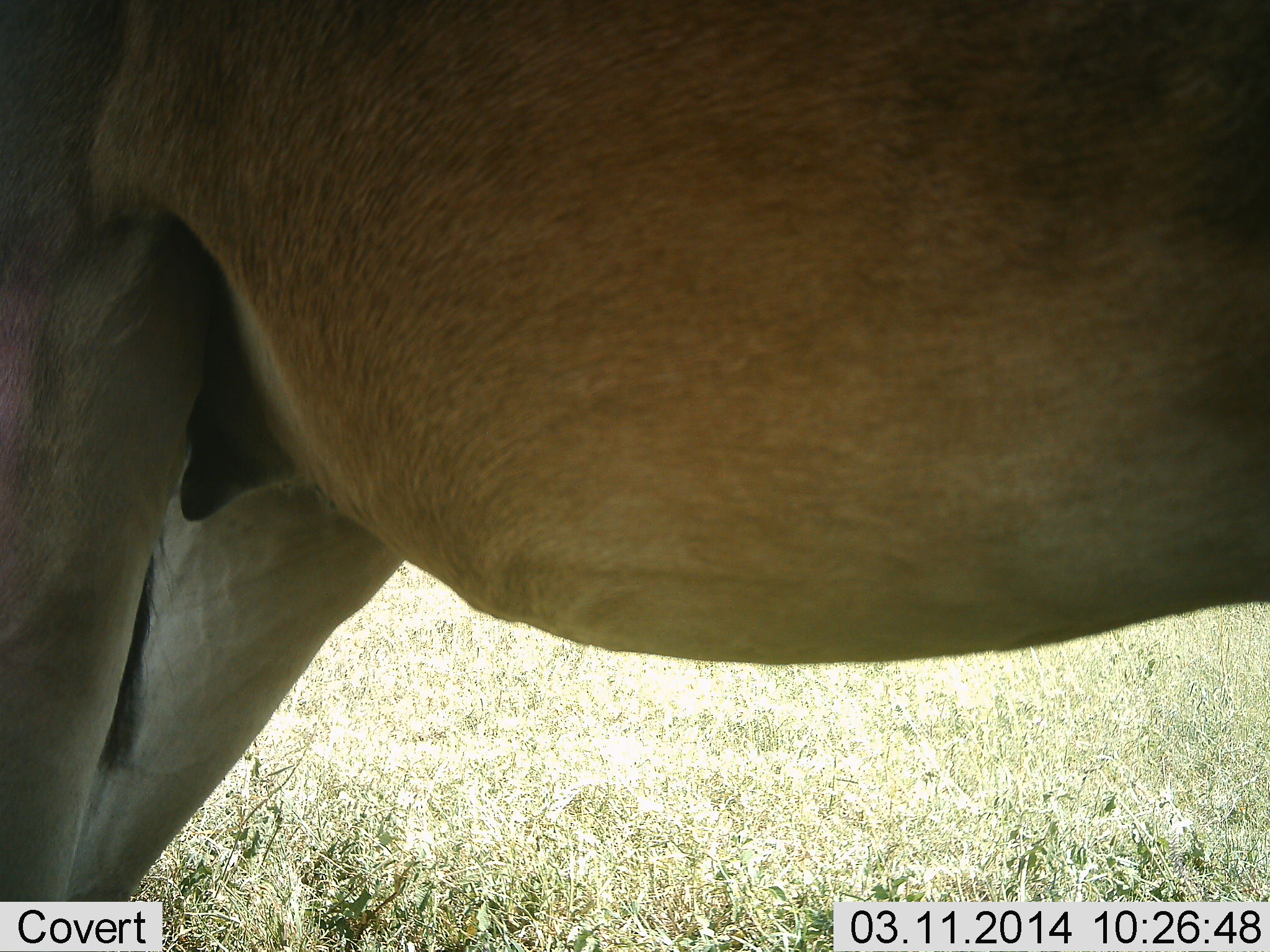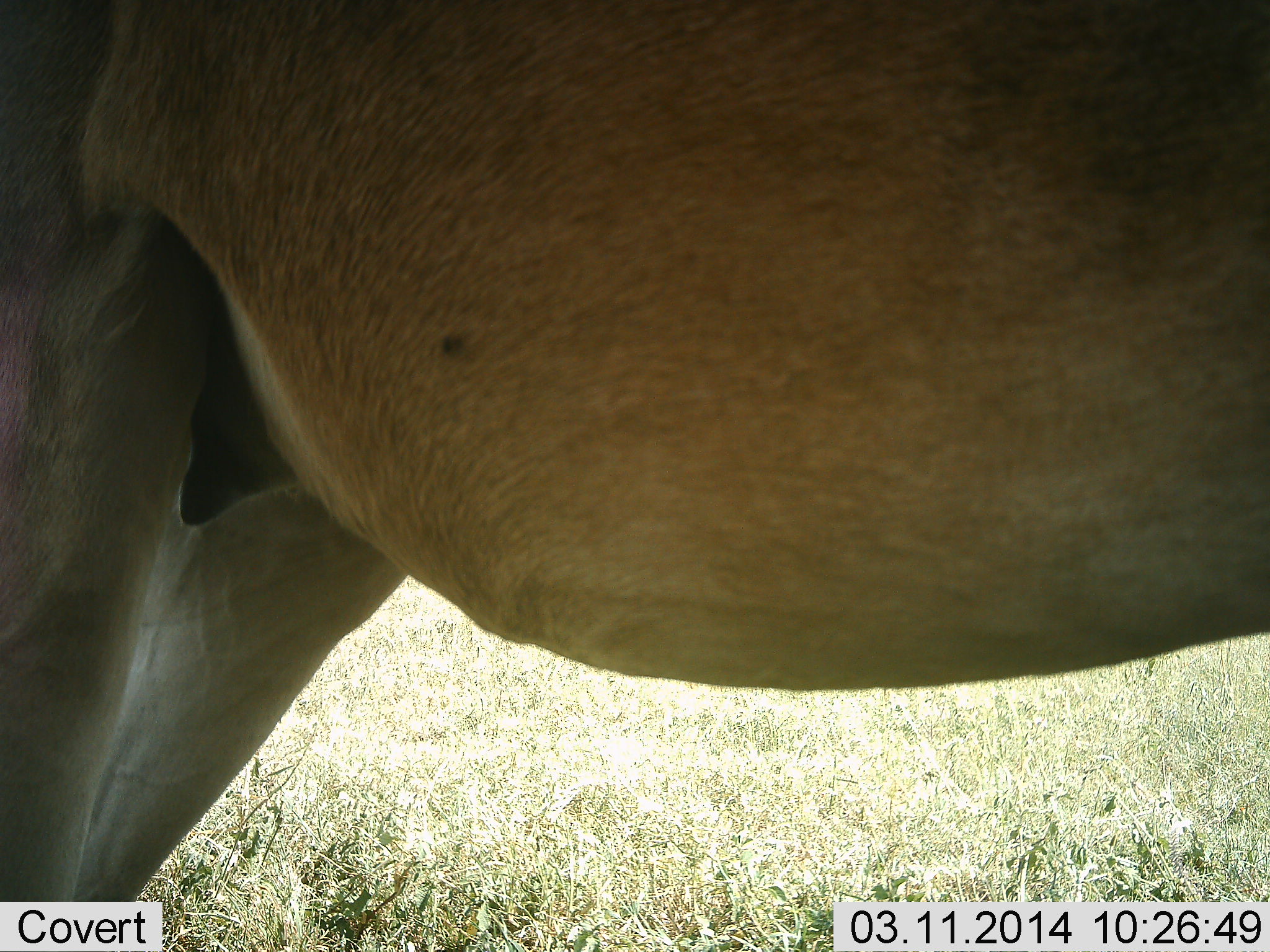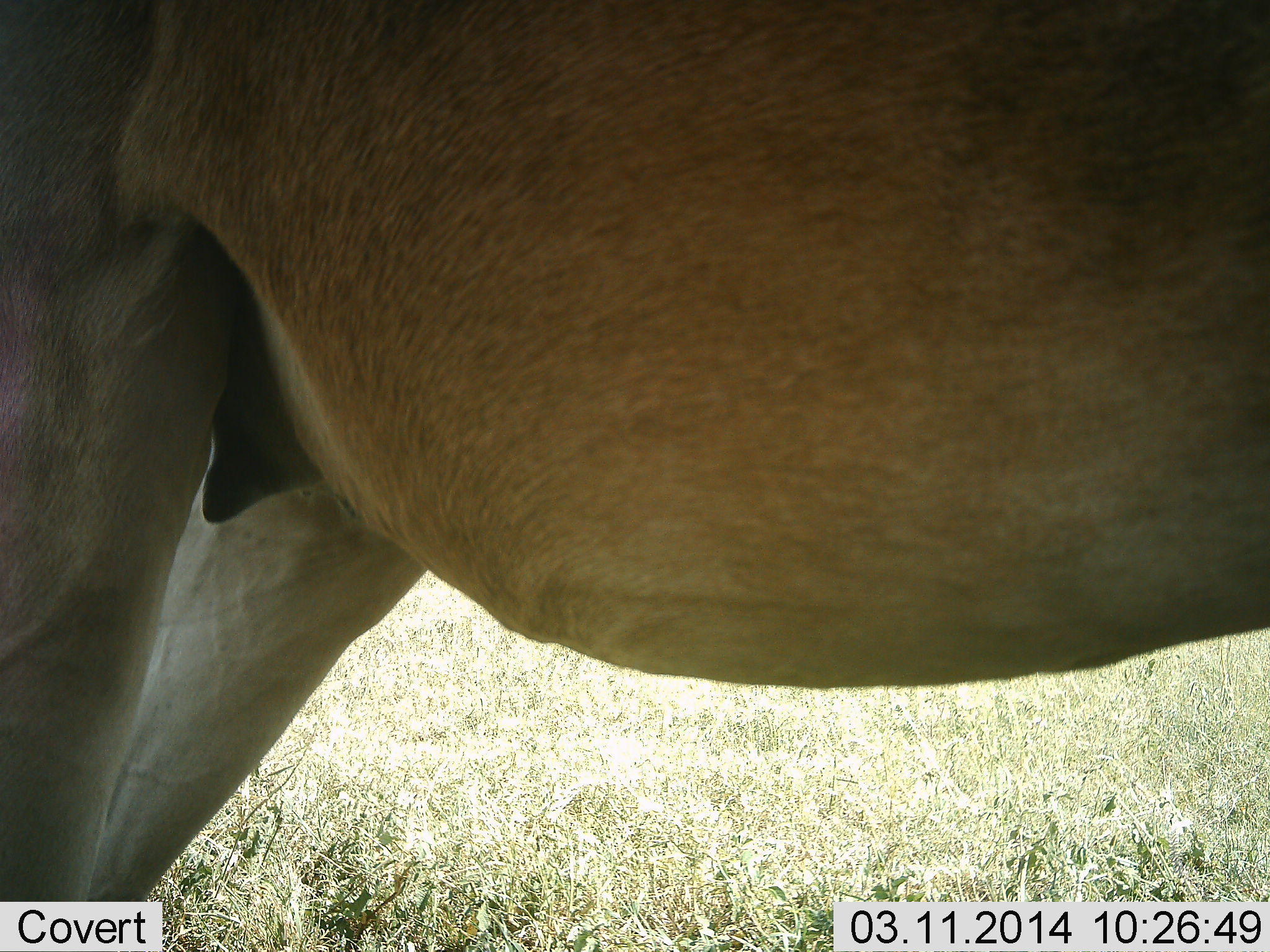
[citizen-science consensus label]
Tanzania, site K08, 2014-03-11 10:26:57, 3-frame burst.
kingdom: Animalia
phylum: Chordata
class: Mammalia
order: Artiodactyla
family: Bovidae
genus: Alcelaphus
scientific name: Alcelaphus buselaphus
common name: hartebeest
Hartebeest (Alcelaphus buselaphus), count 1. Behavior (volunteer vote fractions): standing 91%, resting 0%, moving 9%, interacting 0%. Young present (vote fraction): 0%. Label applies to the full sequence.